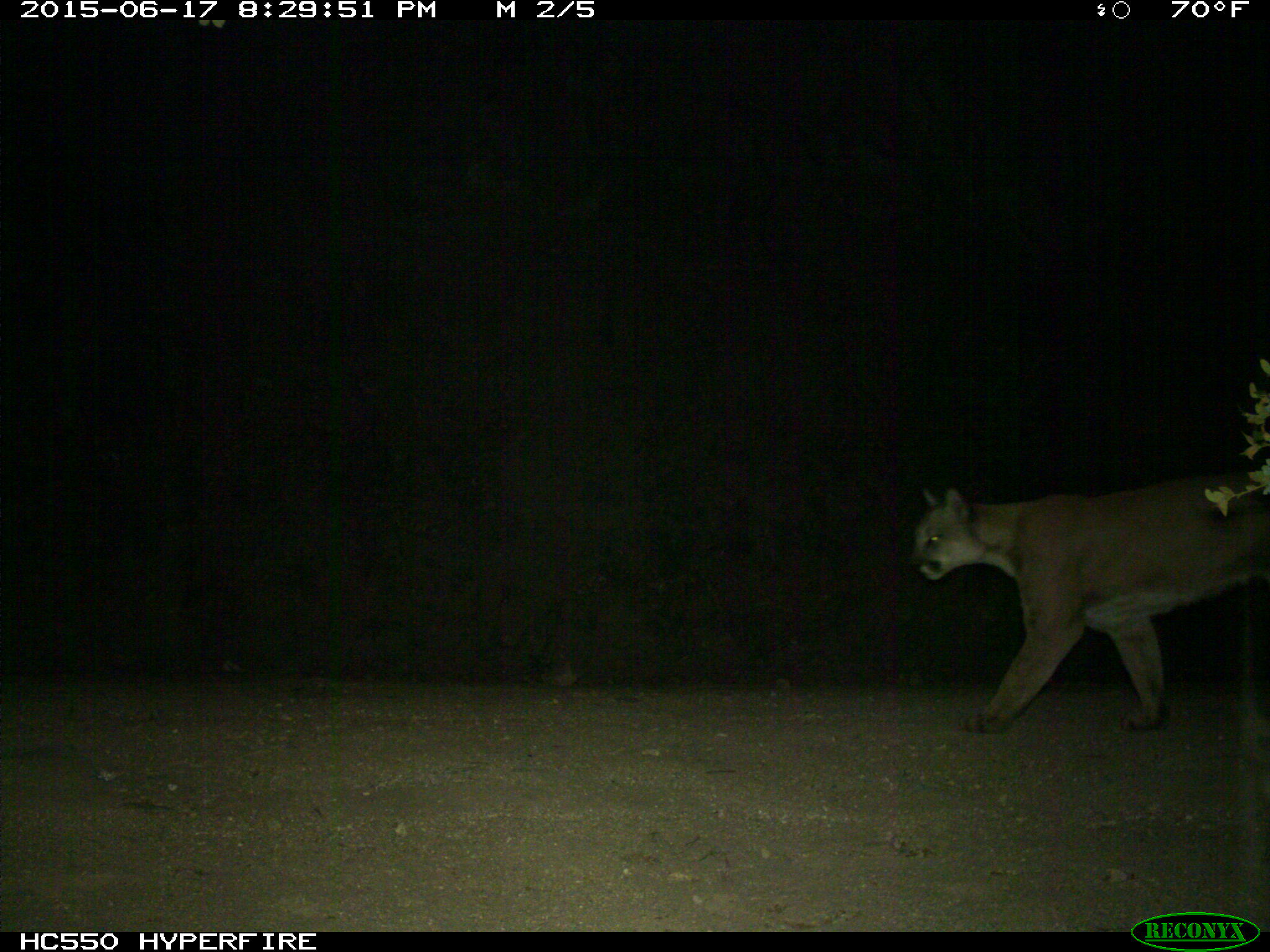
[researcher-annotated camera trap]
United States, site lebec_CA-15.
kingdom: Animalia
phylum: Chordata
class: Mammalia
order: Carnivora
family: Felidae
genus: Puma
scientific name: Puma concolor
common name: mountain lion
Puma concolor (mountain lion).